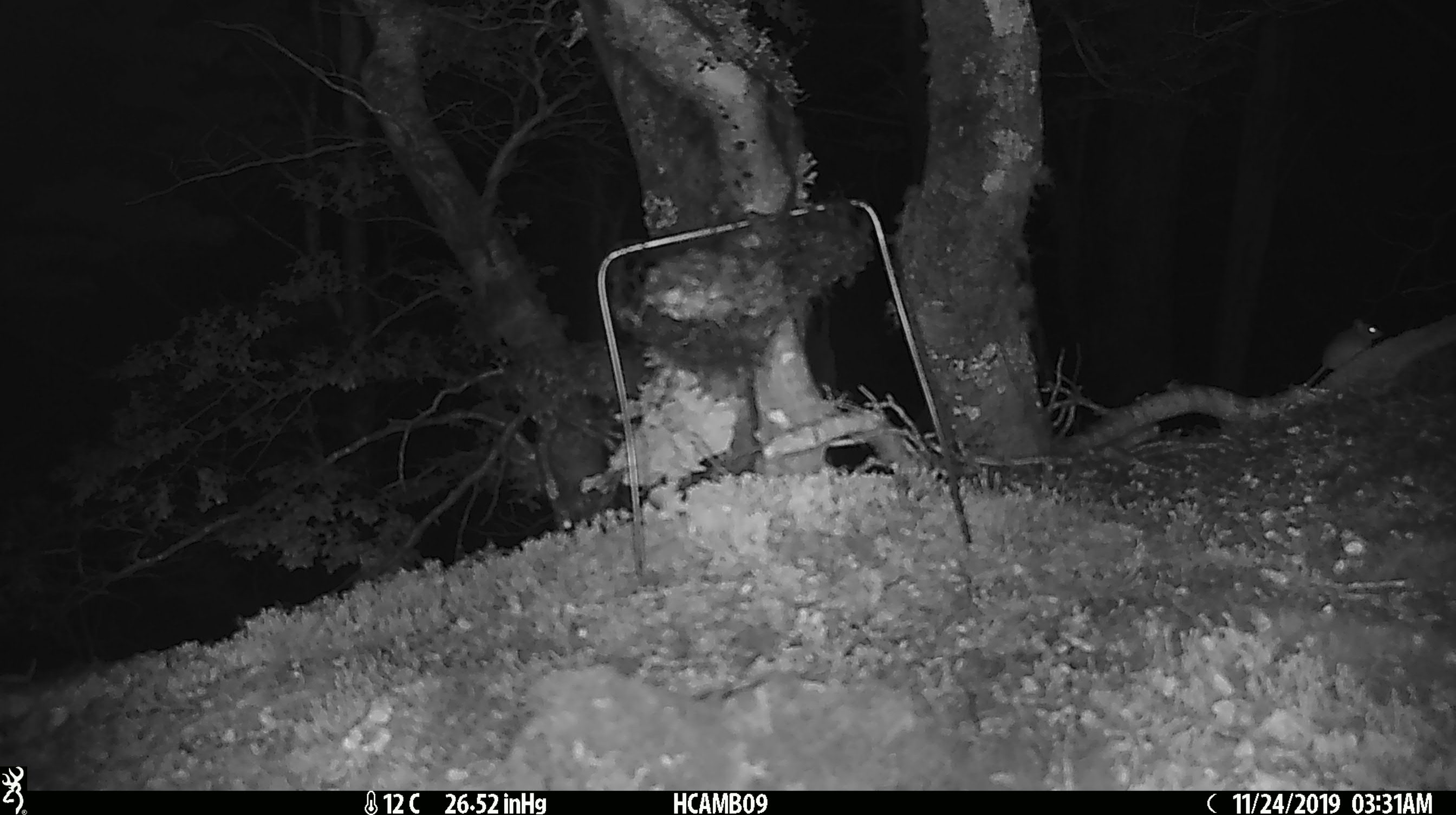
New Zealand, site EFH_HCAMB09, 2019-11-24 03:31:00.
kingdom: Animalia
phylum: Chordata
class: Mammalia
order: Rodentia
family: Muridae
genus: Mus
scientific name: Mus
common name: mouse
Mouse (Mus).